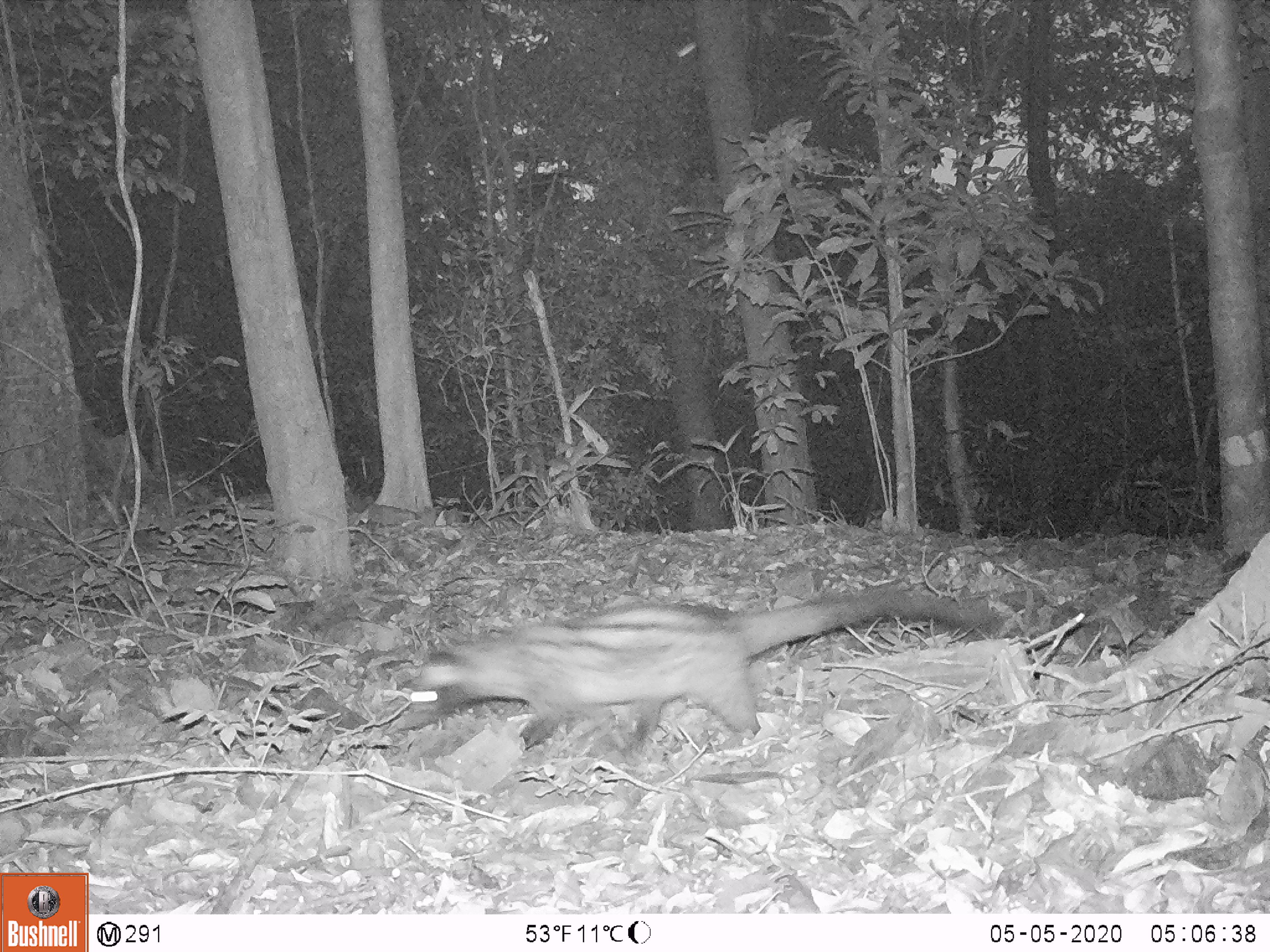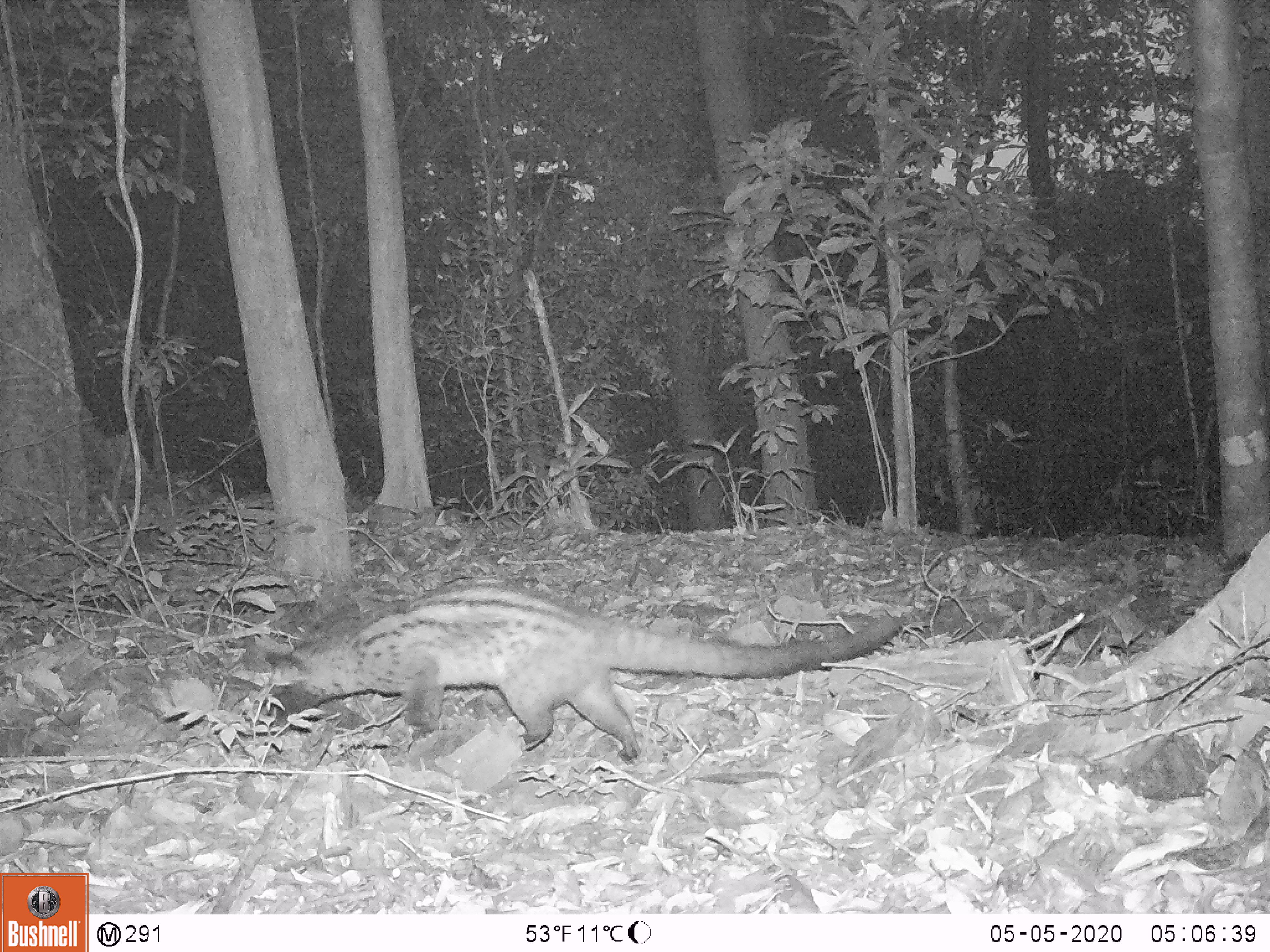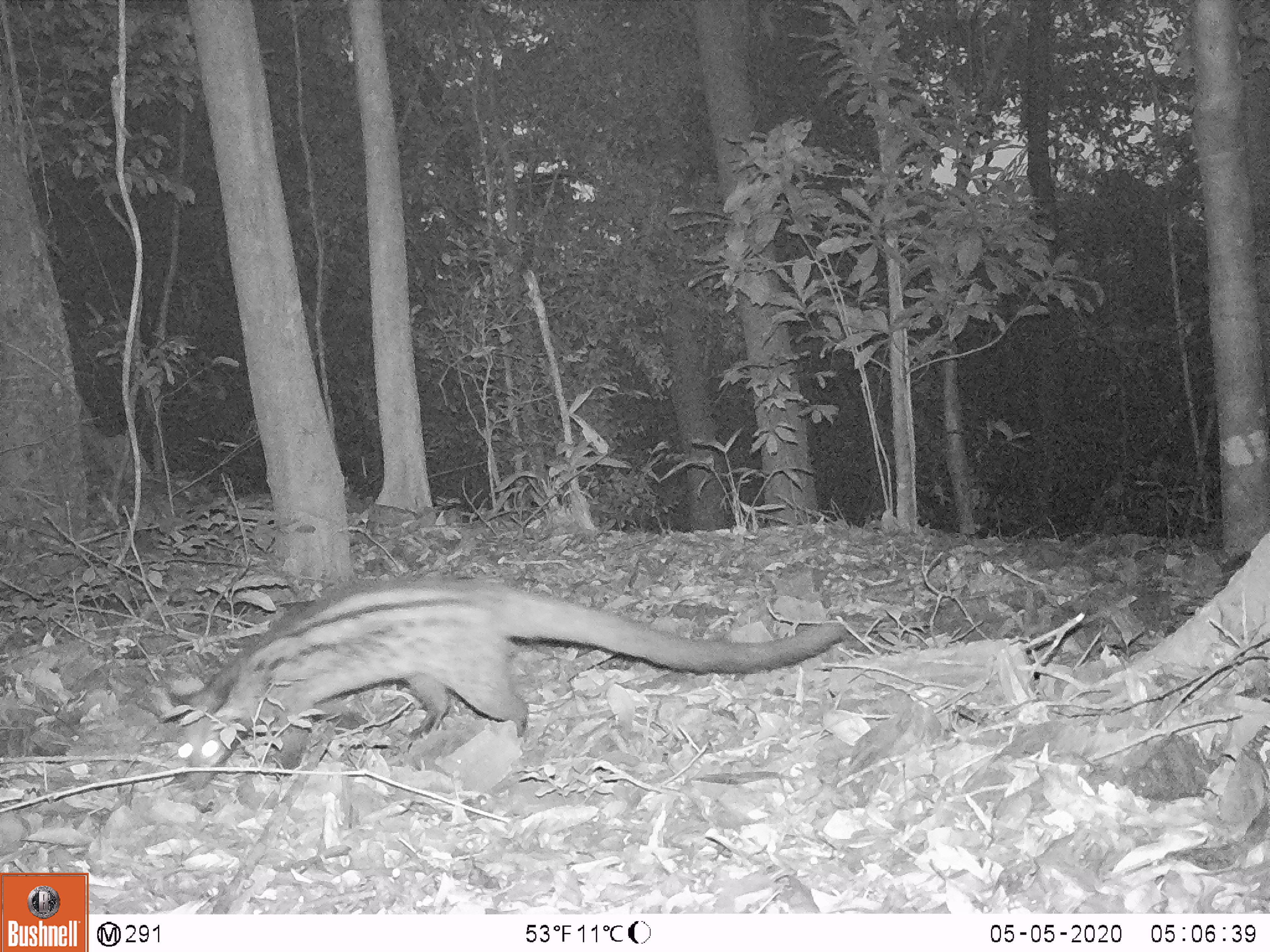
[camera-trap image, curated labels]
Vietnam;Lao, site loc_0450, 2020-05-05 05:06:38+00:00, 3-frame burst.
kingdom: Animalia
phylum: Chordata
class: Mammalia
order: Carnivora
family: Viverridae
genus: Paradoxurus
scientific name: Paradoxurus hermaphroditus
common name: common palm civet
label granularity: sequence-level